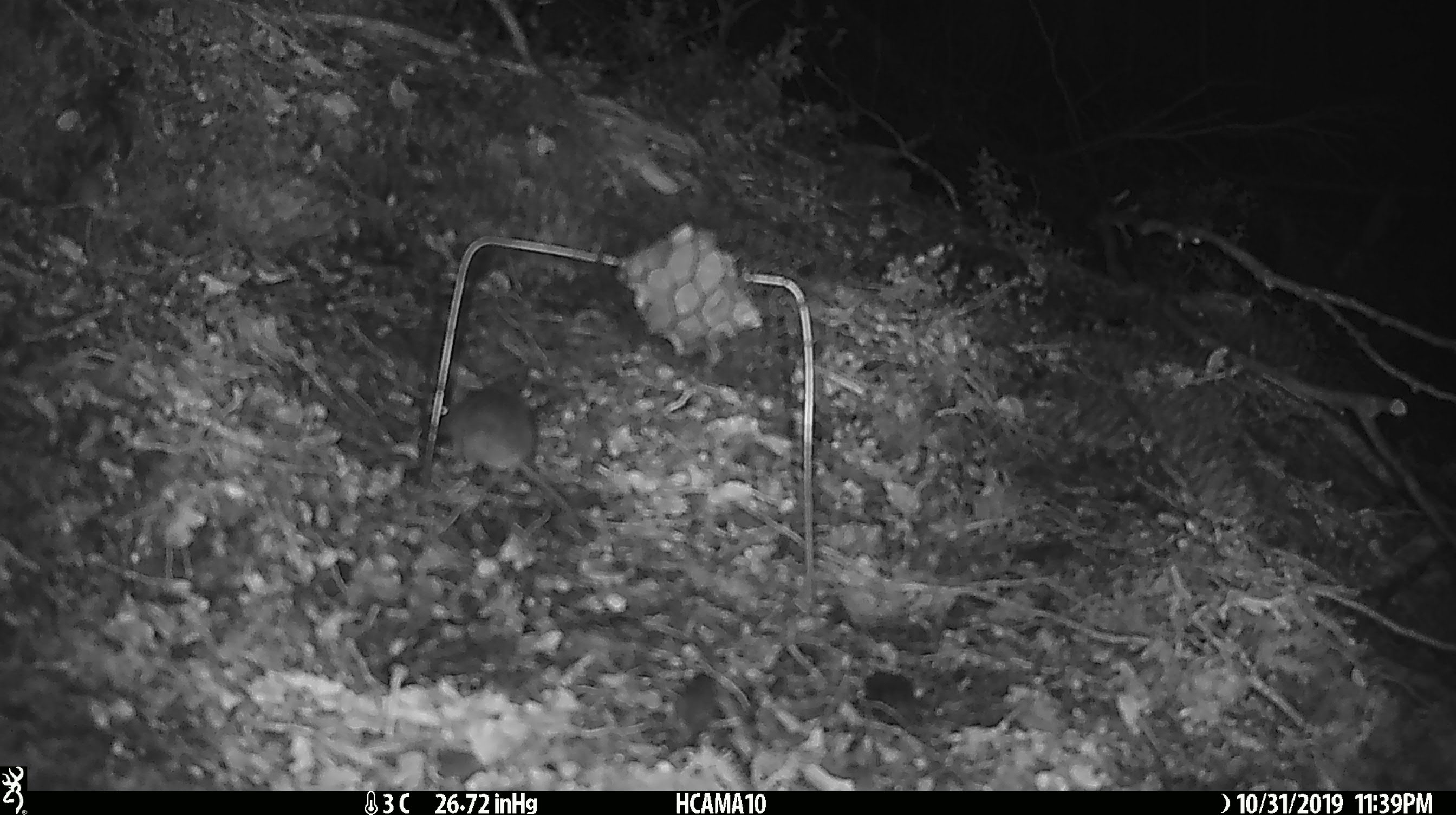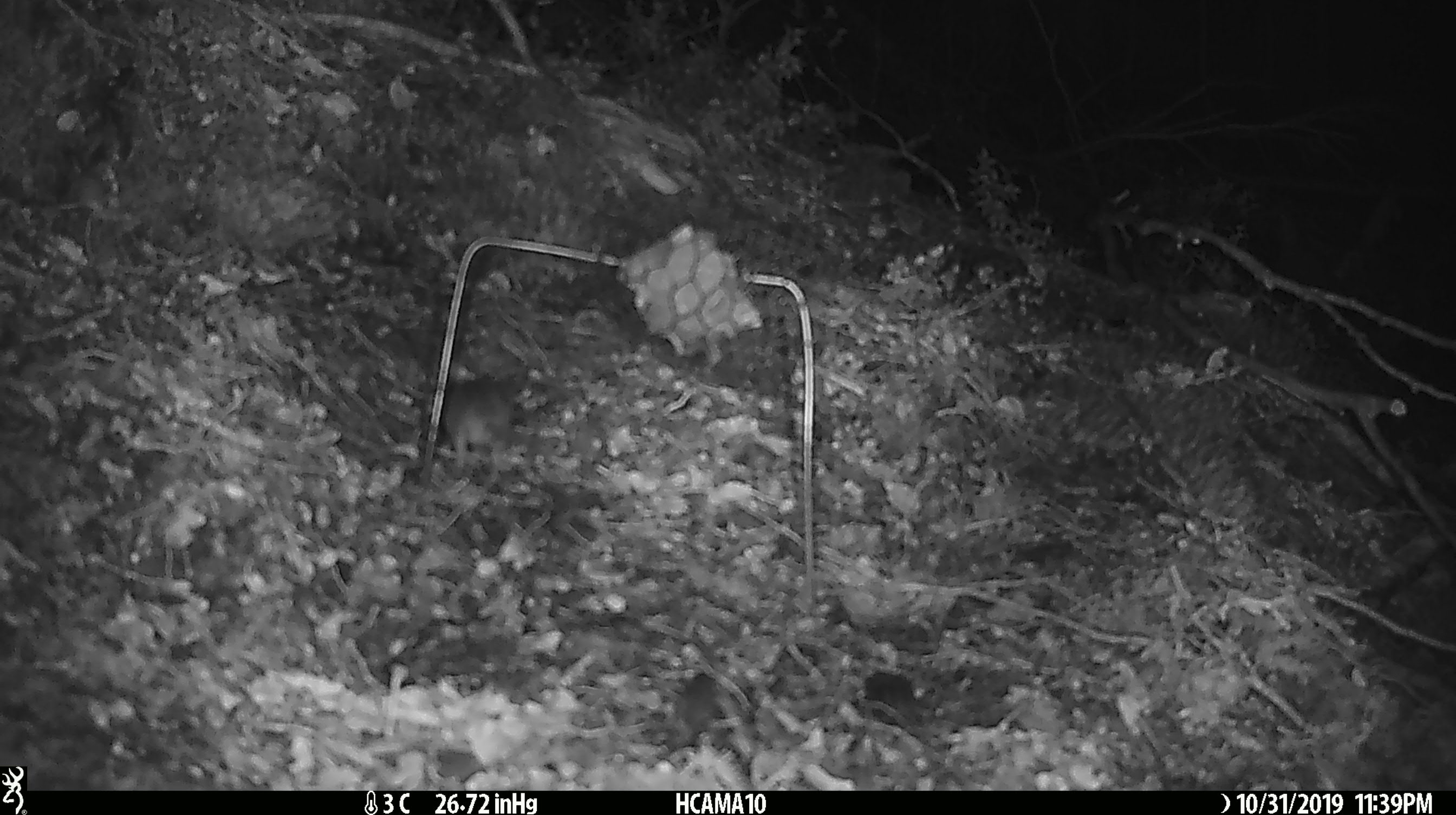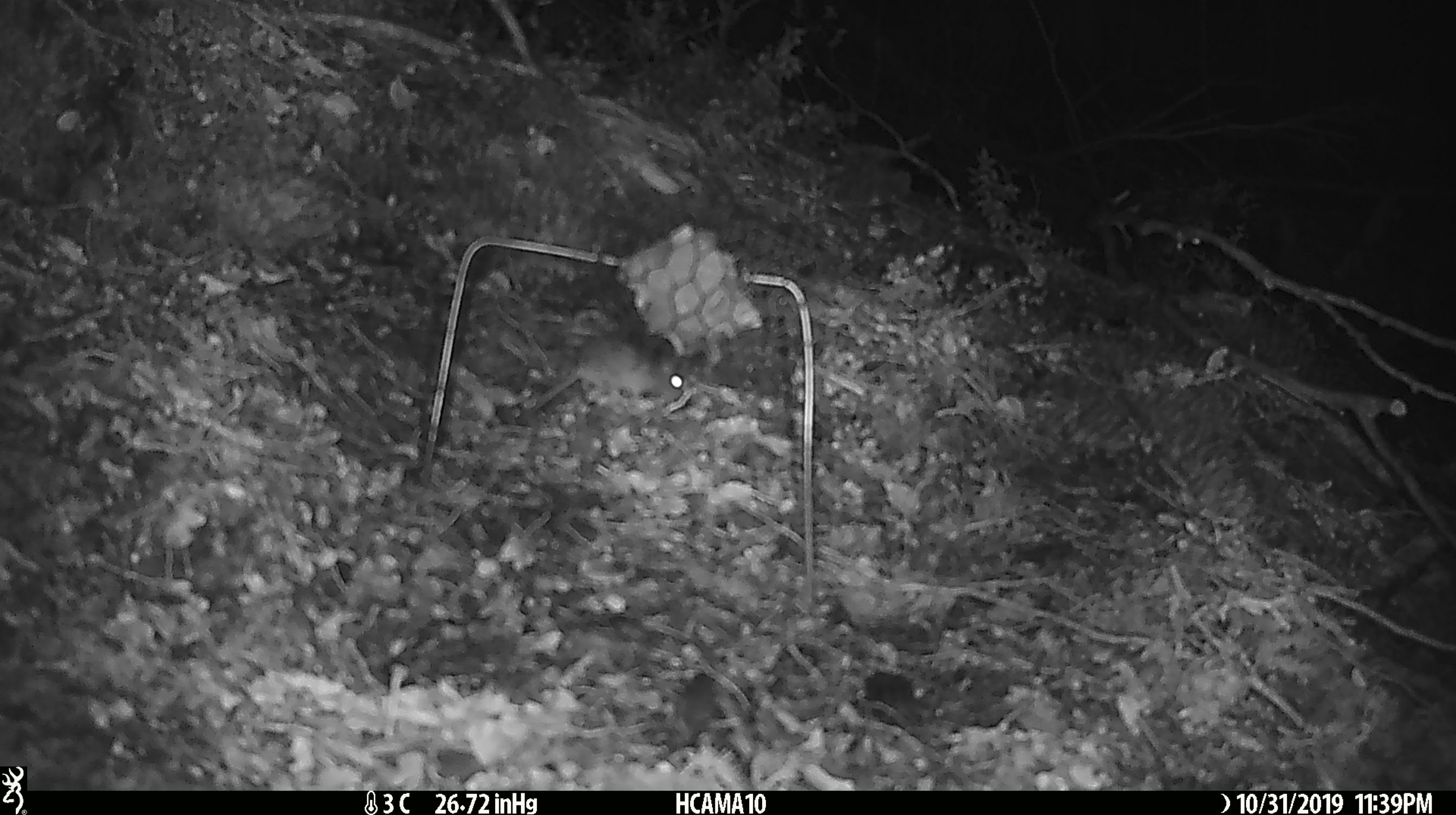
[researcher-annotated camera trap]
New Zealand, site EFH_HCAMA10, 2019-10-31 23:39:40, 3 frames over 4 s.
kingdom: Animalia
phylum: Chordata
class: Mammalia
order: Rodentia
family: Muridae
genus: Mus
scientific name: Mus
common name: mouse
Mouse (Mus).